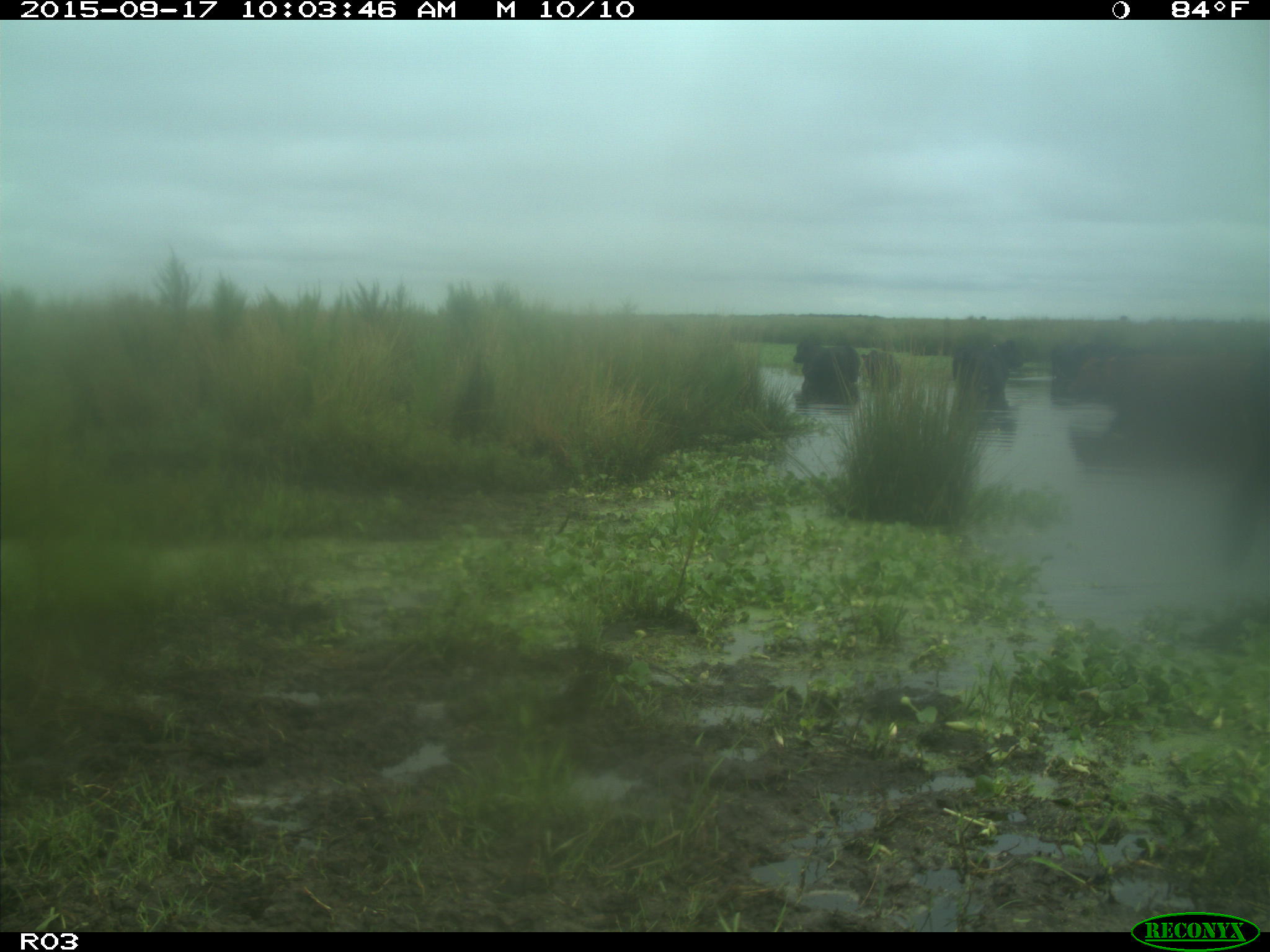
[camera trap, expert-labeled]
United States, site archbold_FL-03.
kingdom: Animalia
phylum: Chordata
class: Mammalia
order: Artiodactyla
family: Bovidae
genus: Bos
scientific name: Bos taurus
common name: domestic cow